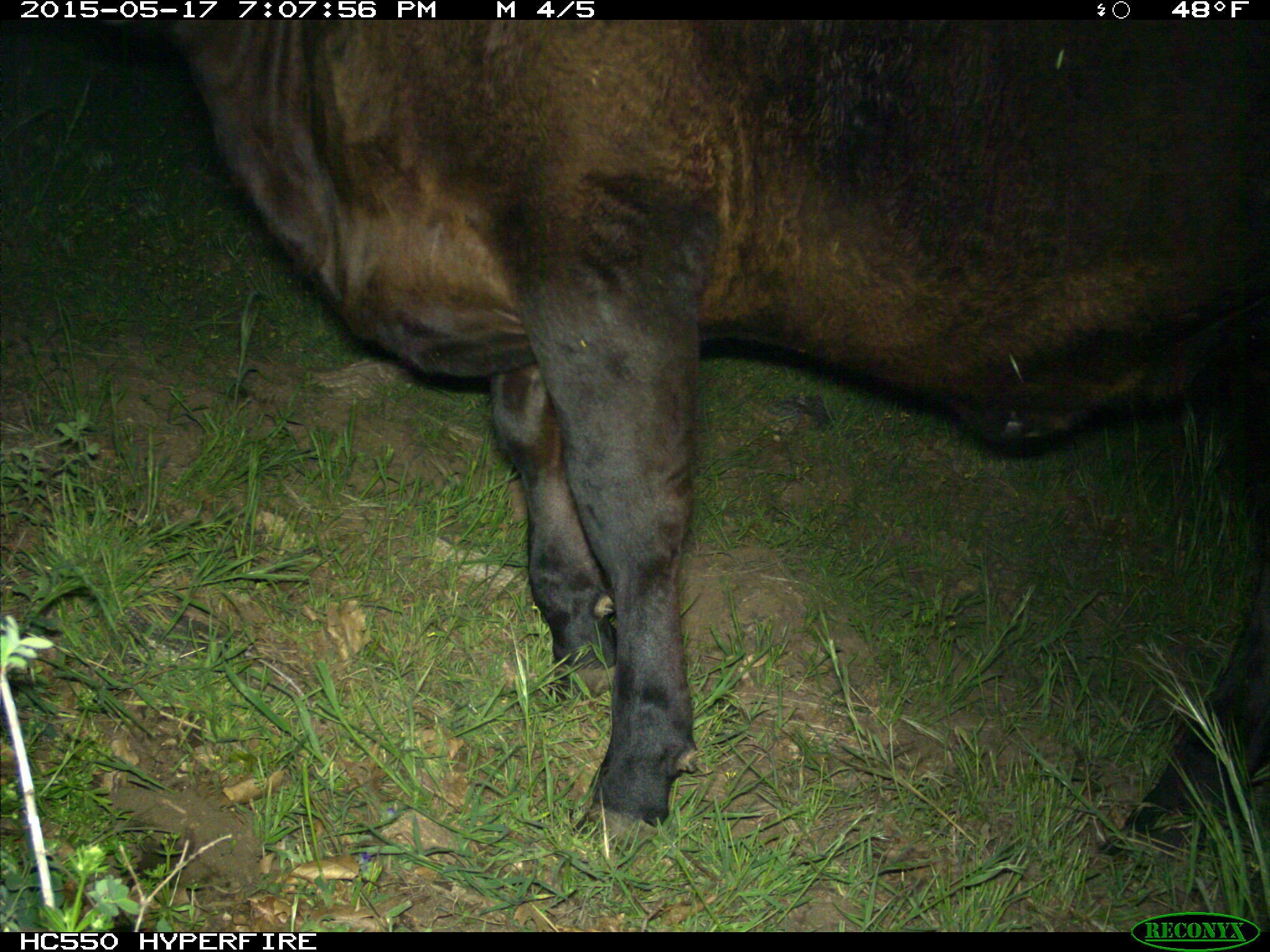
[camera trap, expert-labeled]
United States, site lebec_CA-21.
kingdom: Animalia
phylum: Chordata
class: Mammalia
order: Artiodactyla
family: Bovidae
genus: Bos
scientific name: Bos taurus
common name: domestic cow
Bos taurus (domestic cow).